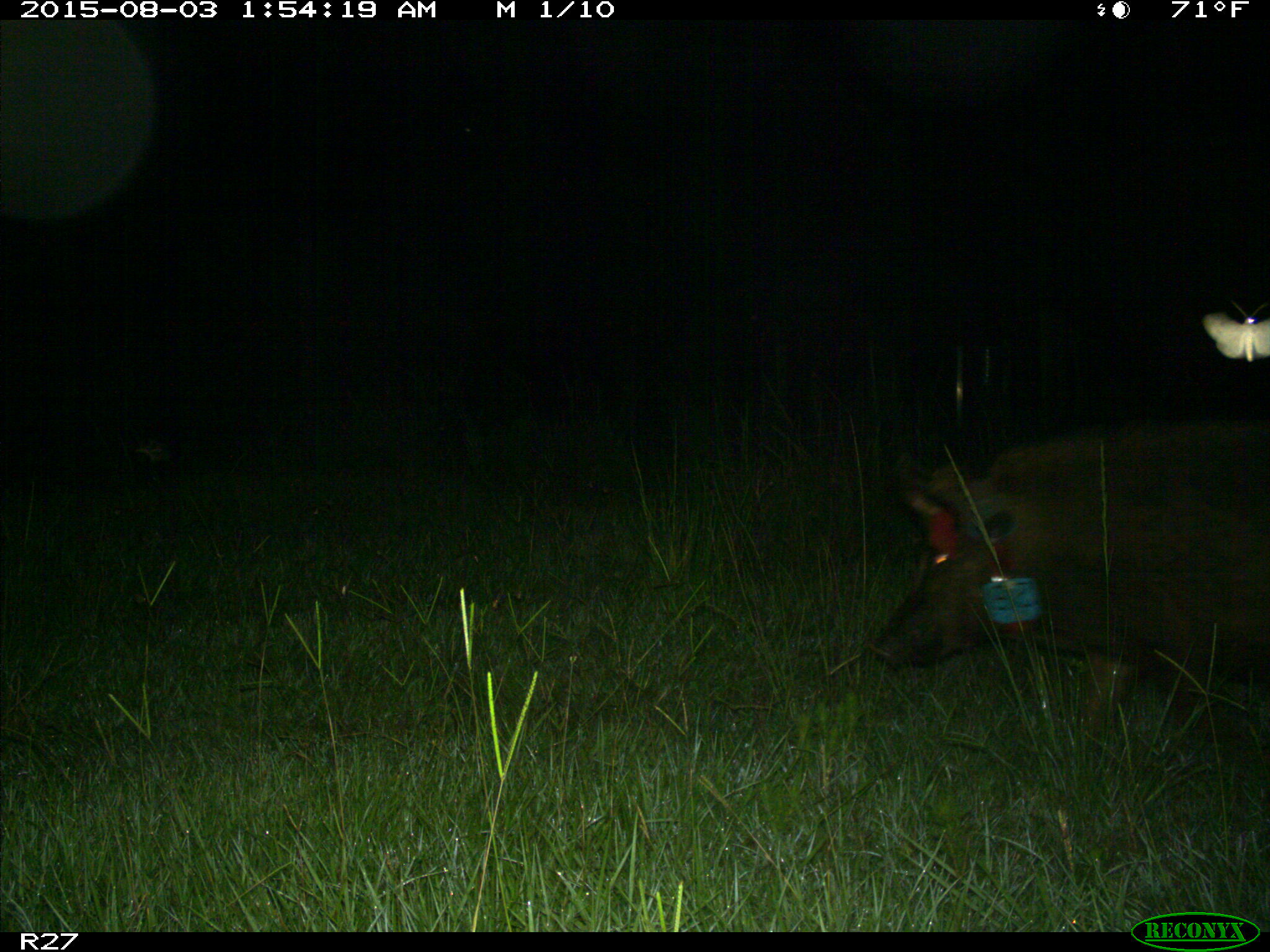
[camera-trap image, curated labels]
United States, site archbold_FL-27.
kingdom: Animalia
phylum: Chordata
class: Mammalia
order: Artiodactyla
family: Suidae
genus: Sus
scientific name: Sus scrofa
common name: wild boar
Sus scrofa (wild boar).